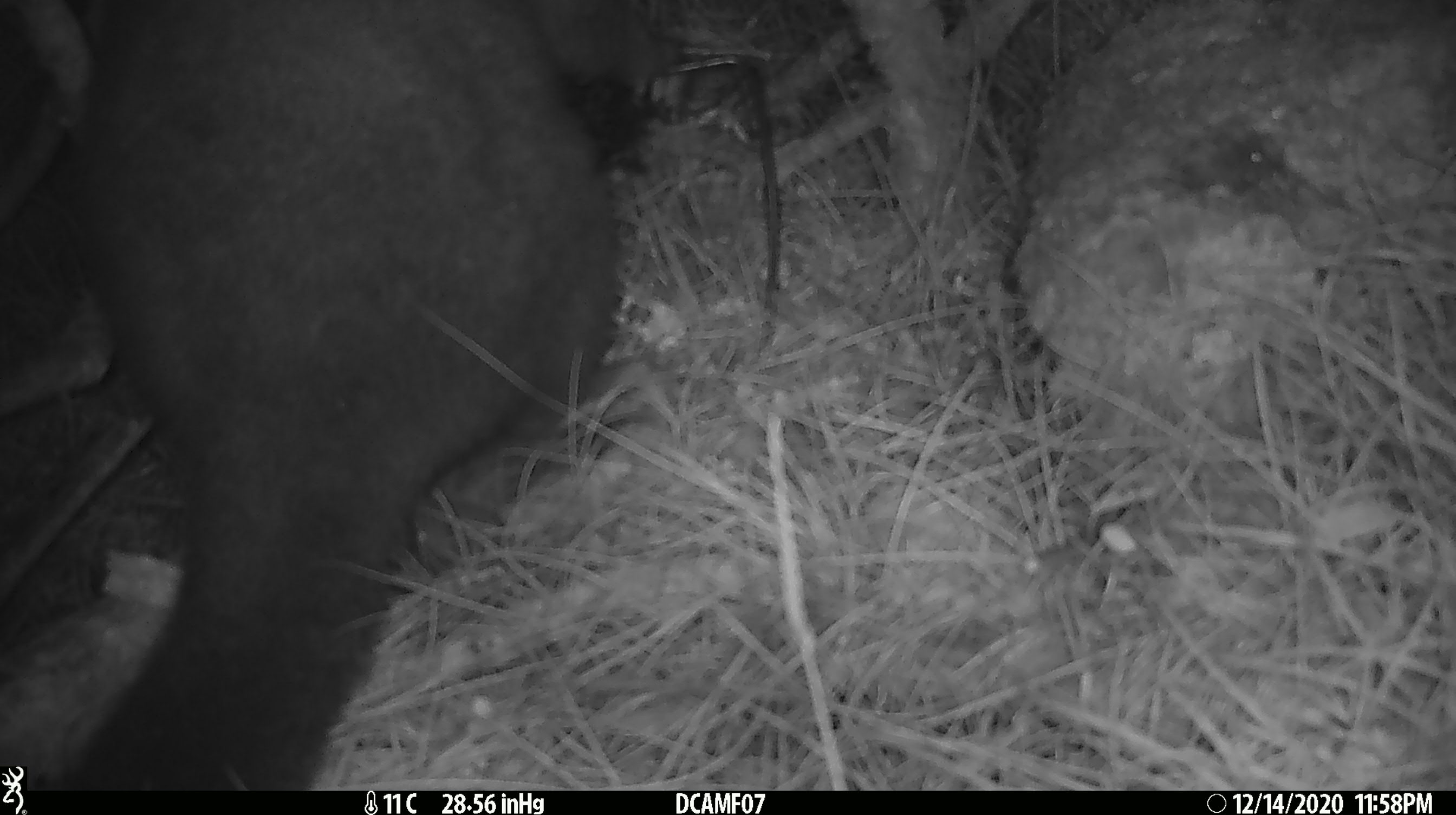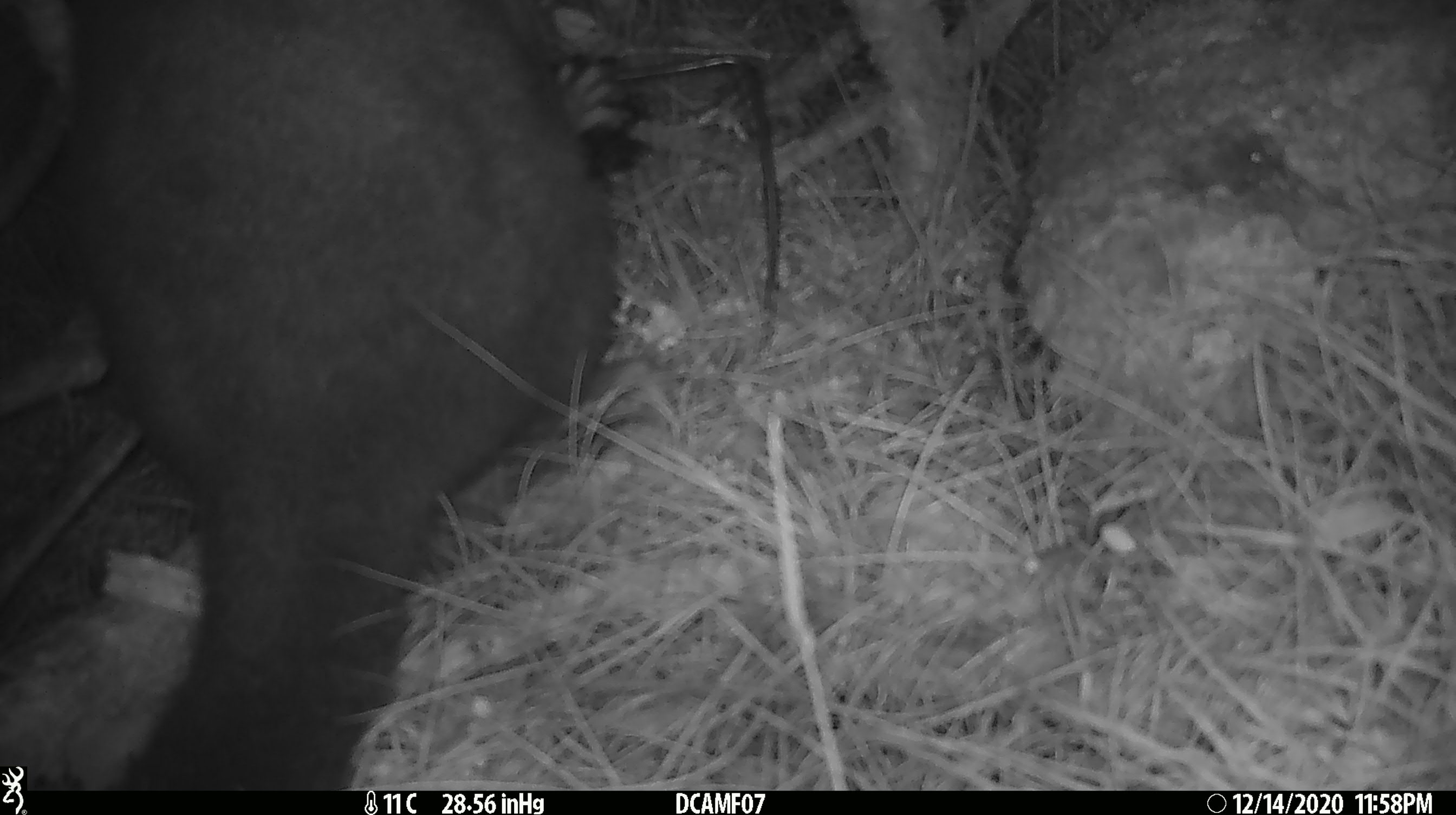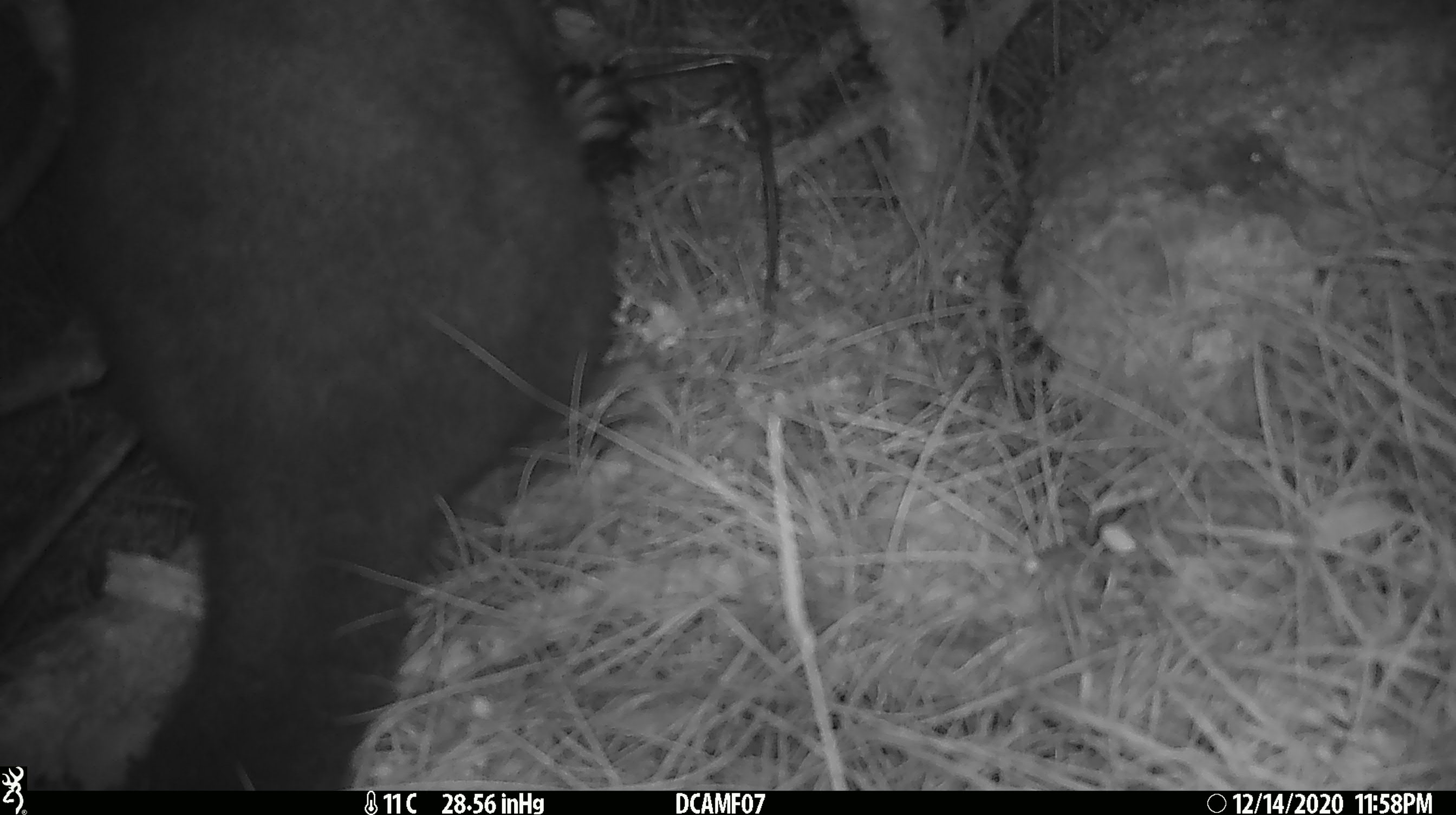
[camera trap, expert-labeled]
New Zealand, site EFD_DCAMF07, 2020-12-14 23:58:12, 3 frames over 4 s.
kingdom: Animalia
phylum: Chordata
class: Mammalia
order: Diprotodontia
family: Phalangeridae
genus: Trichosurus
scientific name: Trichosurus vulpecula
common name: common brushtail possum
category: possum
Possum (common brushtail possum) (Trichosurus vulpecula).